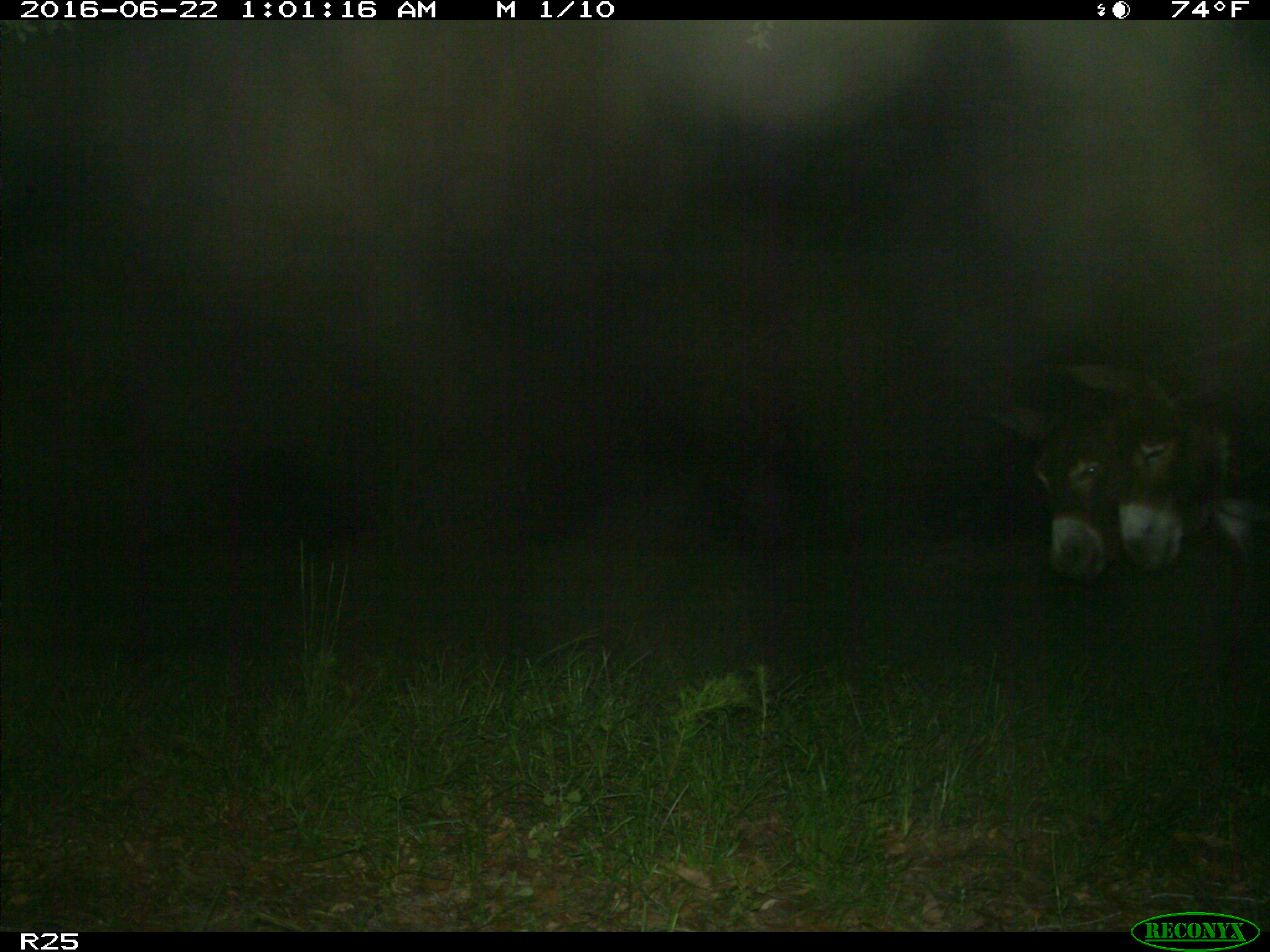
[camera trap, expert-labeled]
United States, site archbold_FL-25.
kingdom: Animalia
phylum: Chordata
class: Mammalia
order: Artiodactyla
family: Bovidae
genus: Bos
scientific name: Bos taurus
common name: domestic cow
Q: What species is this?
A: Bos taurus (domestic cow).